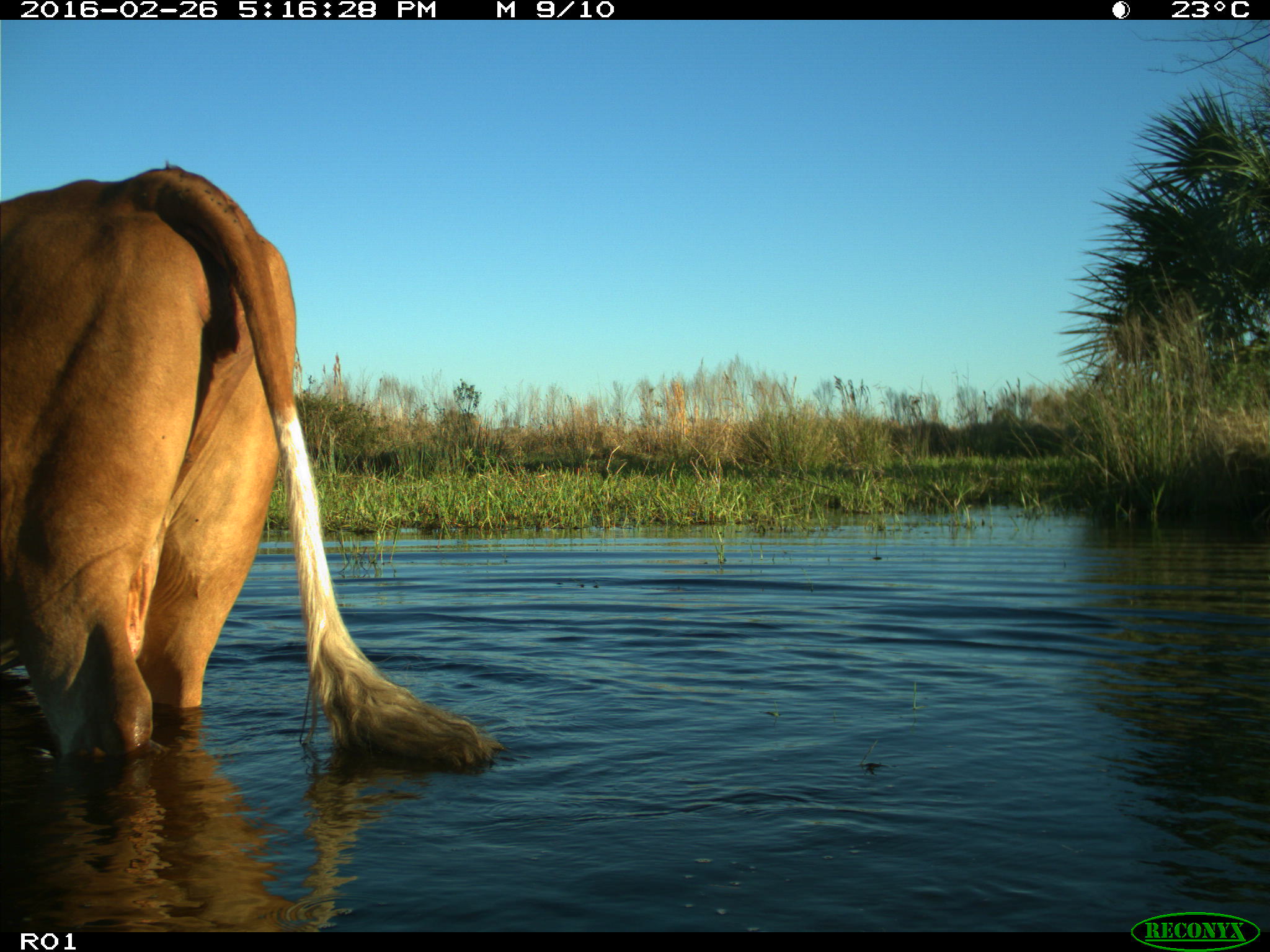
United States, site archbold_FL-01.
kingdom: Animalia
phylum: Chordata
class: Mammalia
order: Artiodactyla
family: Bovidae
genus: Bos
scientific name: Bos taurus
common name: domestic cow